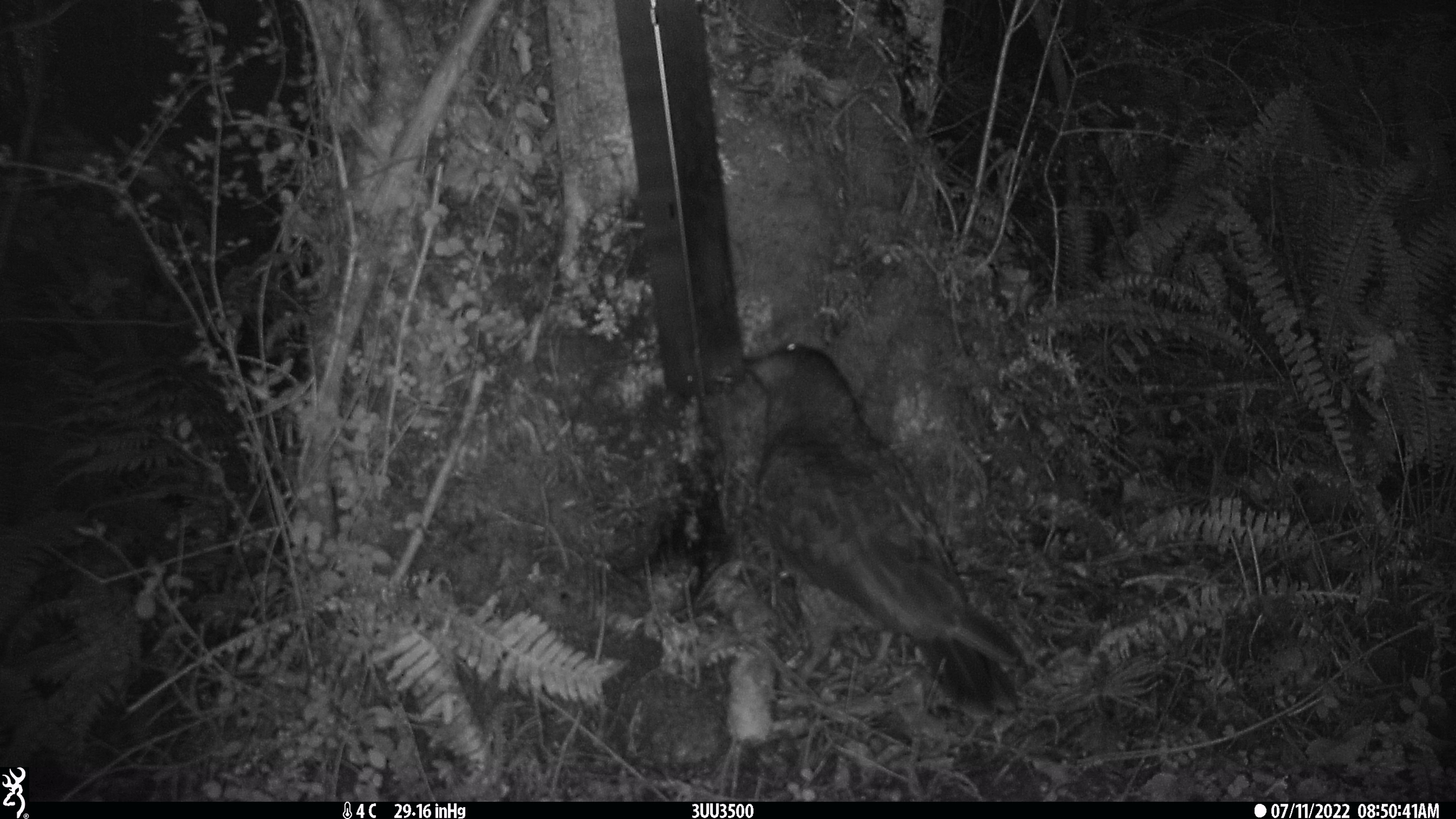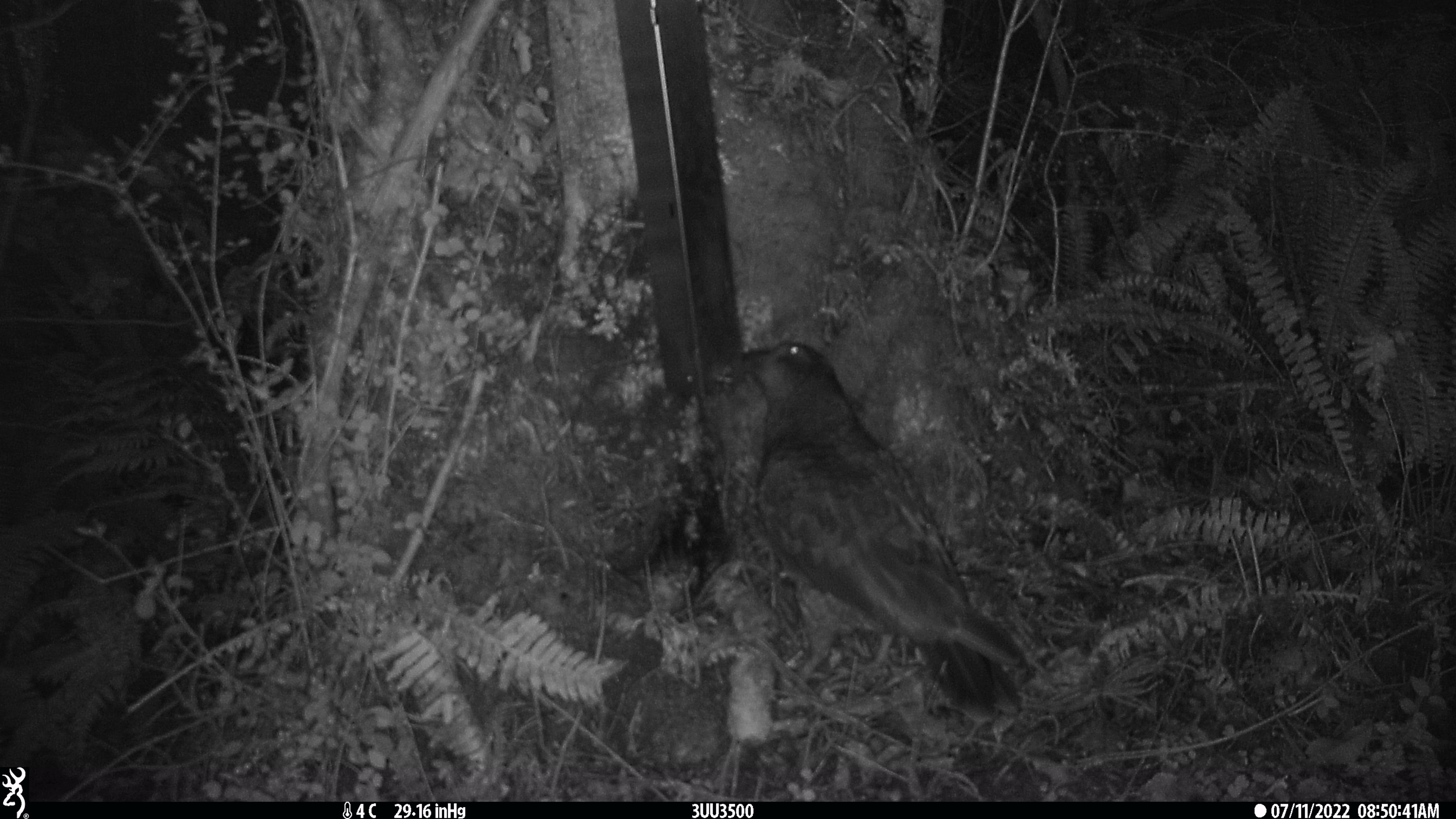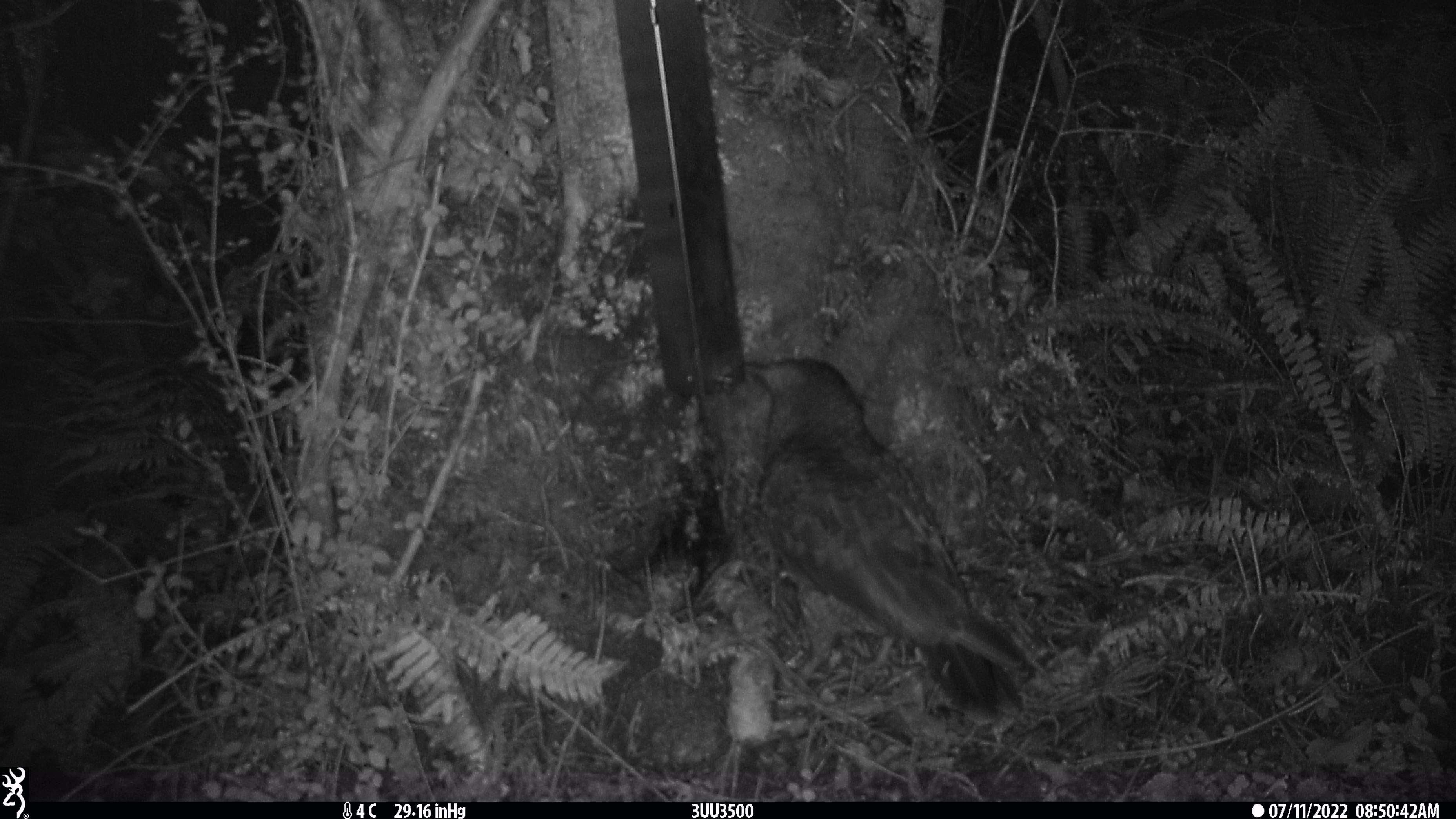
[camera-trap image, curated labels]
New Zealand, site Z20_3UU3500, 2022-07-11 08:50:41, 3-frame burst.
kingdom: Animalia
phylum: Chordata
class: Aves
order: Psittaciformes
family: Strigopidae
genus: Nestor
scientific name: Nestor notabilis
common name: kea